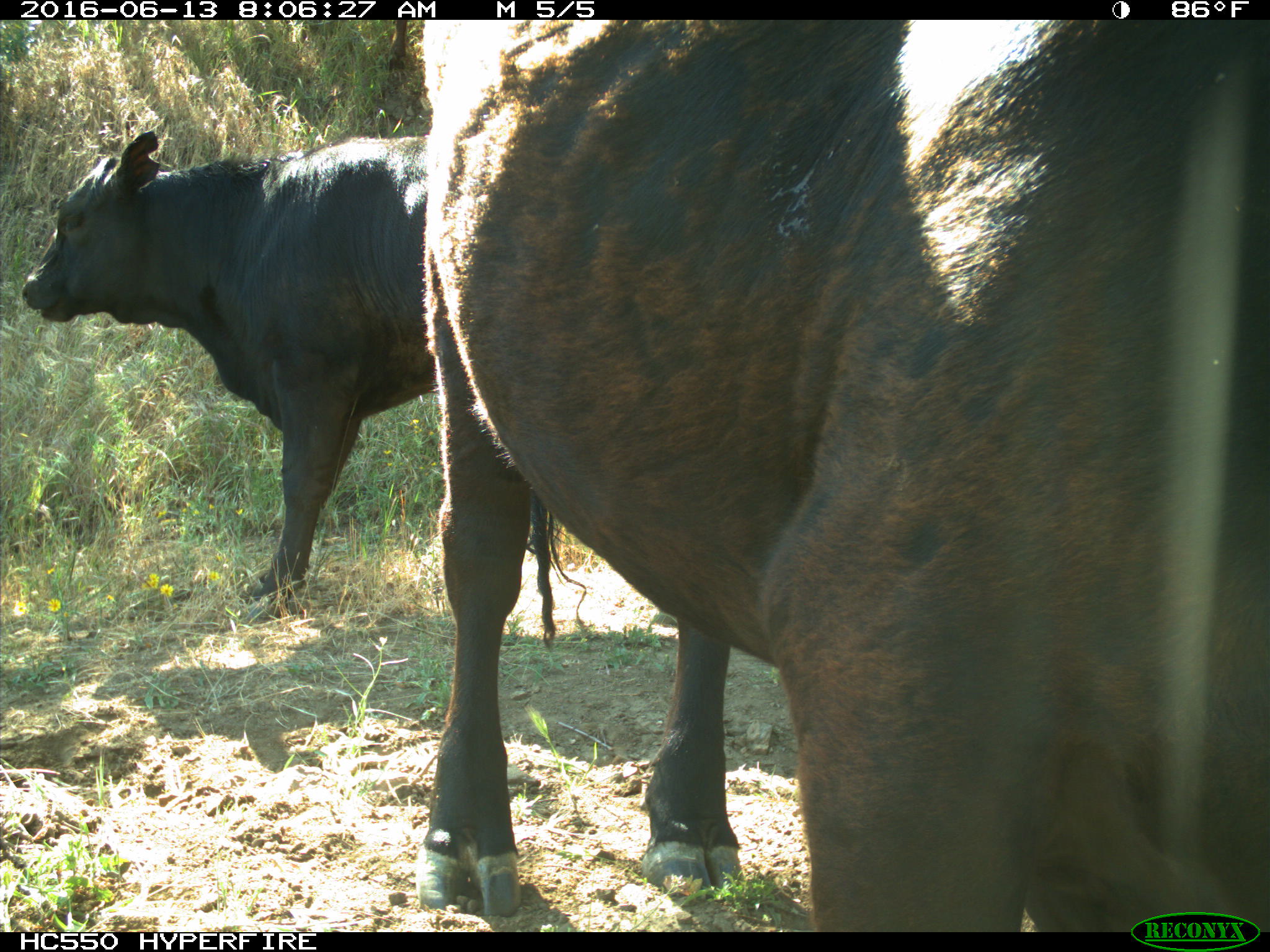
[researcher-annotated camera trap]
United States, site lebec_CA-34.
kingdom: Animalia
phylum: Chordata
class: Mammalia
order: Artiodactyla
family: Bovidae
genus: Bos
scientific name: Bos taurus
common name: domestic cow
Bos taurus (domestic cow).